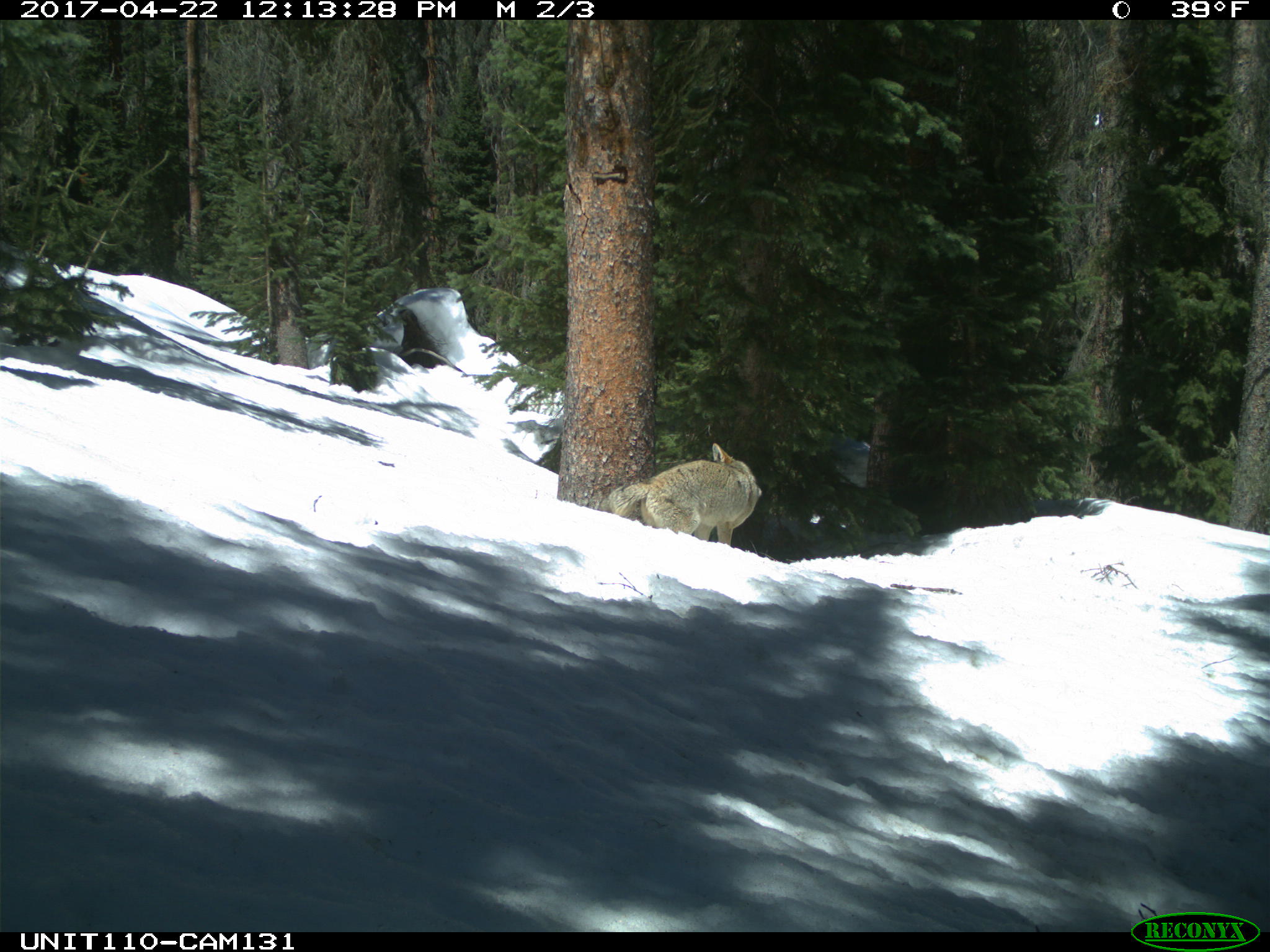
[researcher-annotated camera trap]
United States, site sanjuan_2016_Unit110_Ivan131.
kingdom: Animalia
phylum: Chordata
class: Mammalia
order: Carnivora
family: Canidae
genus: Canis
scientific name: Canis latrans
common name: coyote